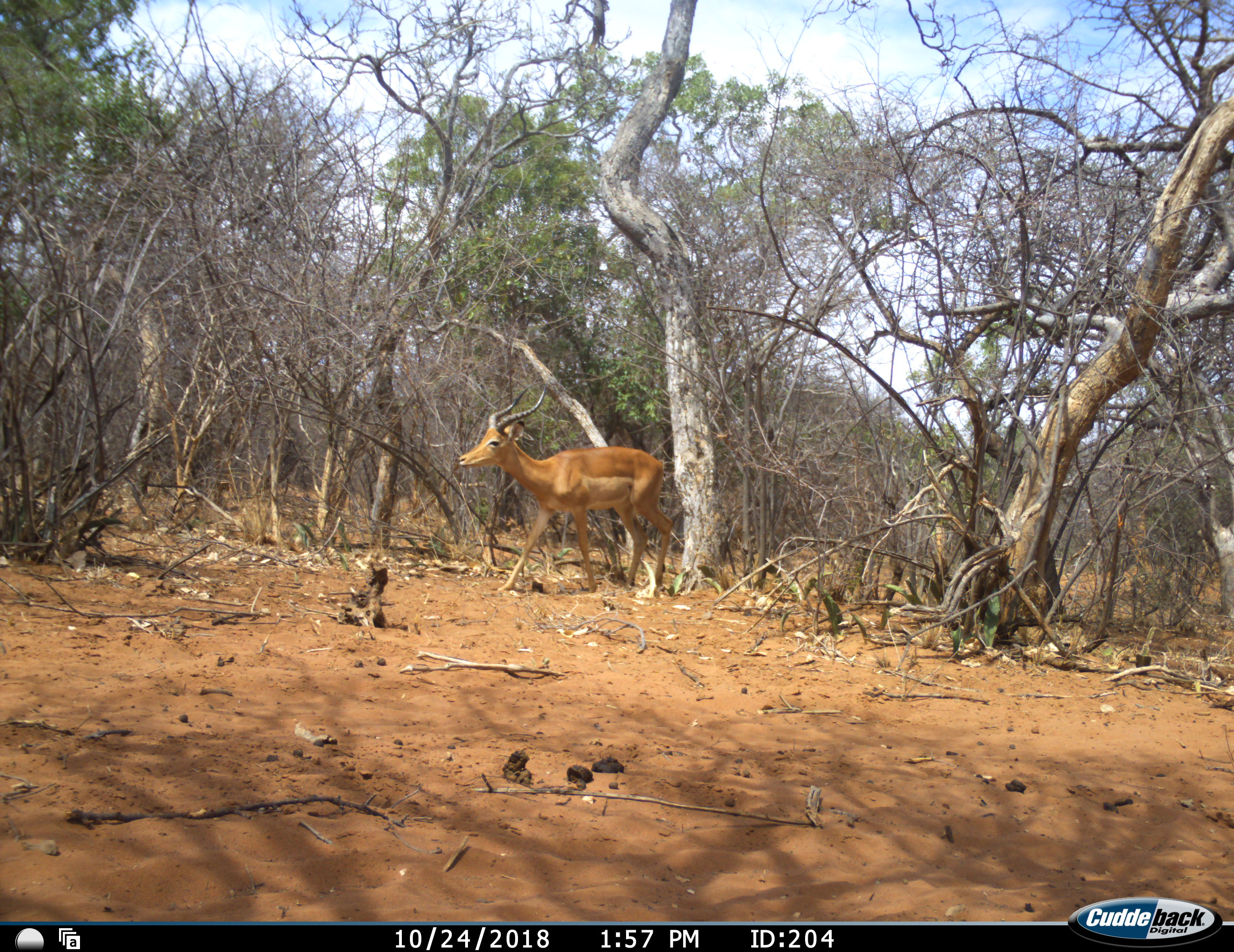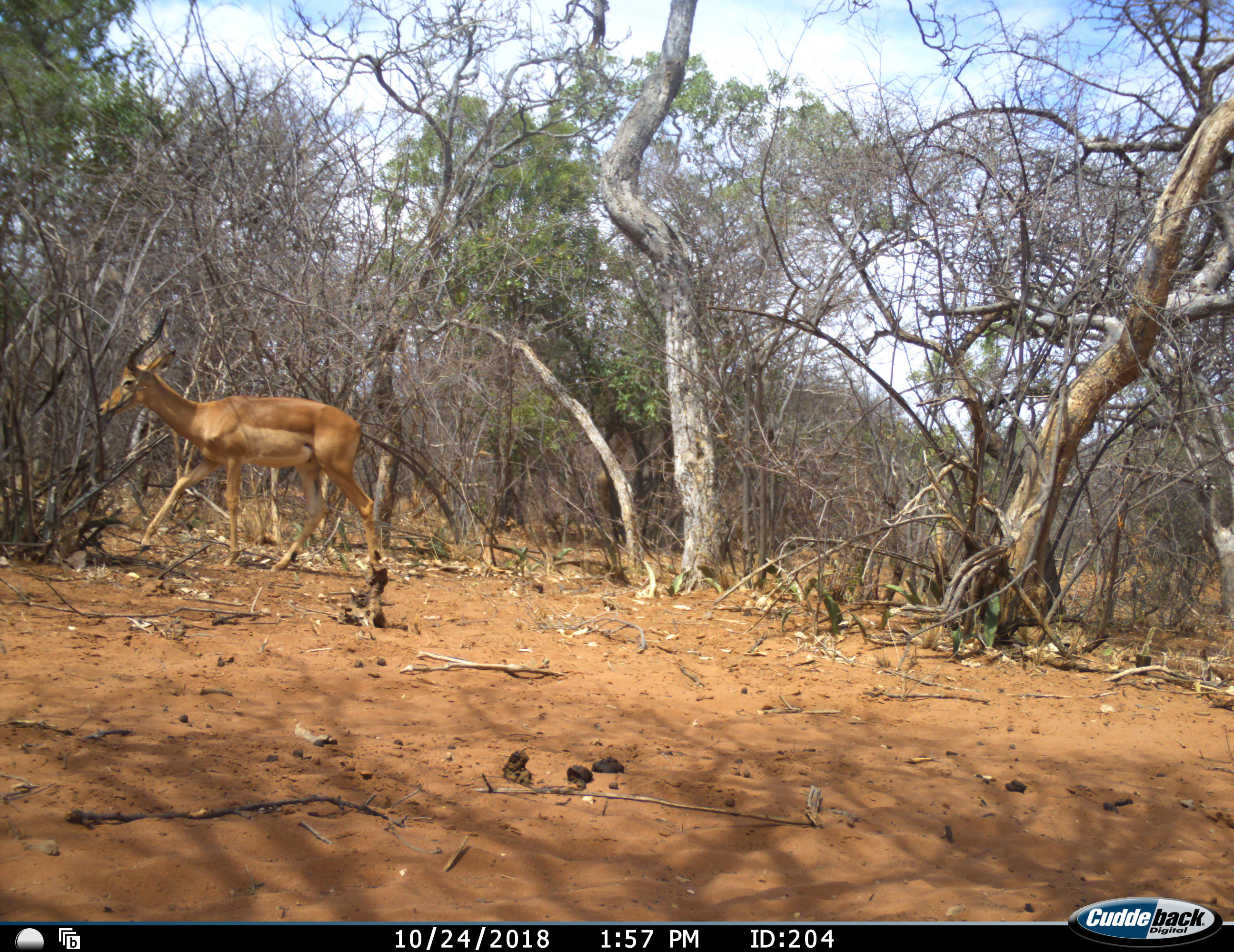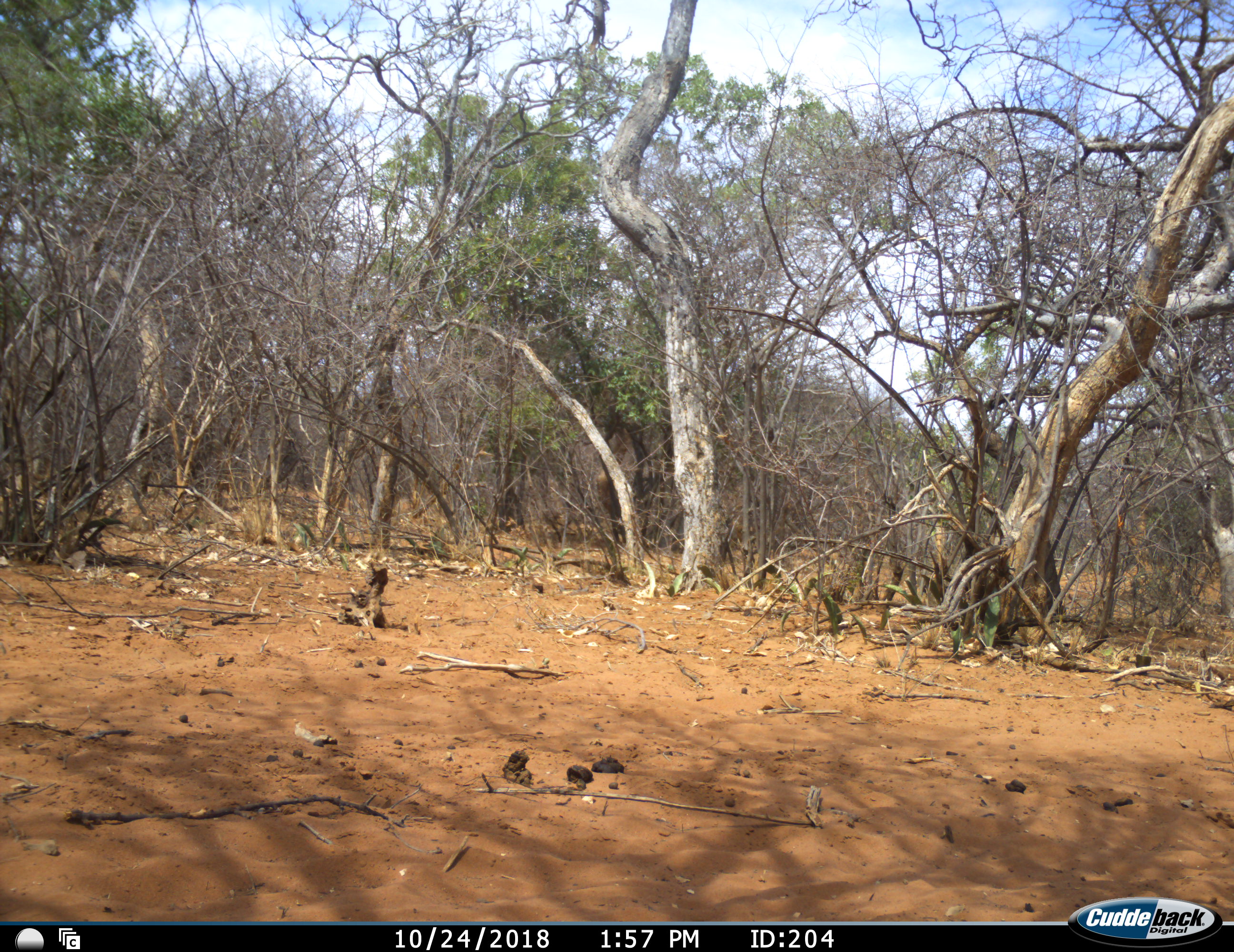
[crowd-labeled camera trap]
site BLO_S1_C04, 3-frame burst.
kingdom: Animalia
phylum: Chordata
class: Mammalia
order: Artiodactyla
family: Bovidae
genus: Aepyceros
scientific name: Aepyceros melampus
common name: impala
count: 1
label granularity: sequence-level